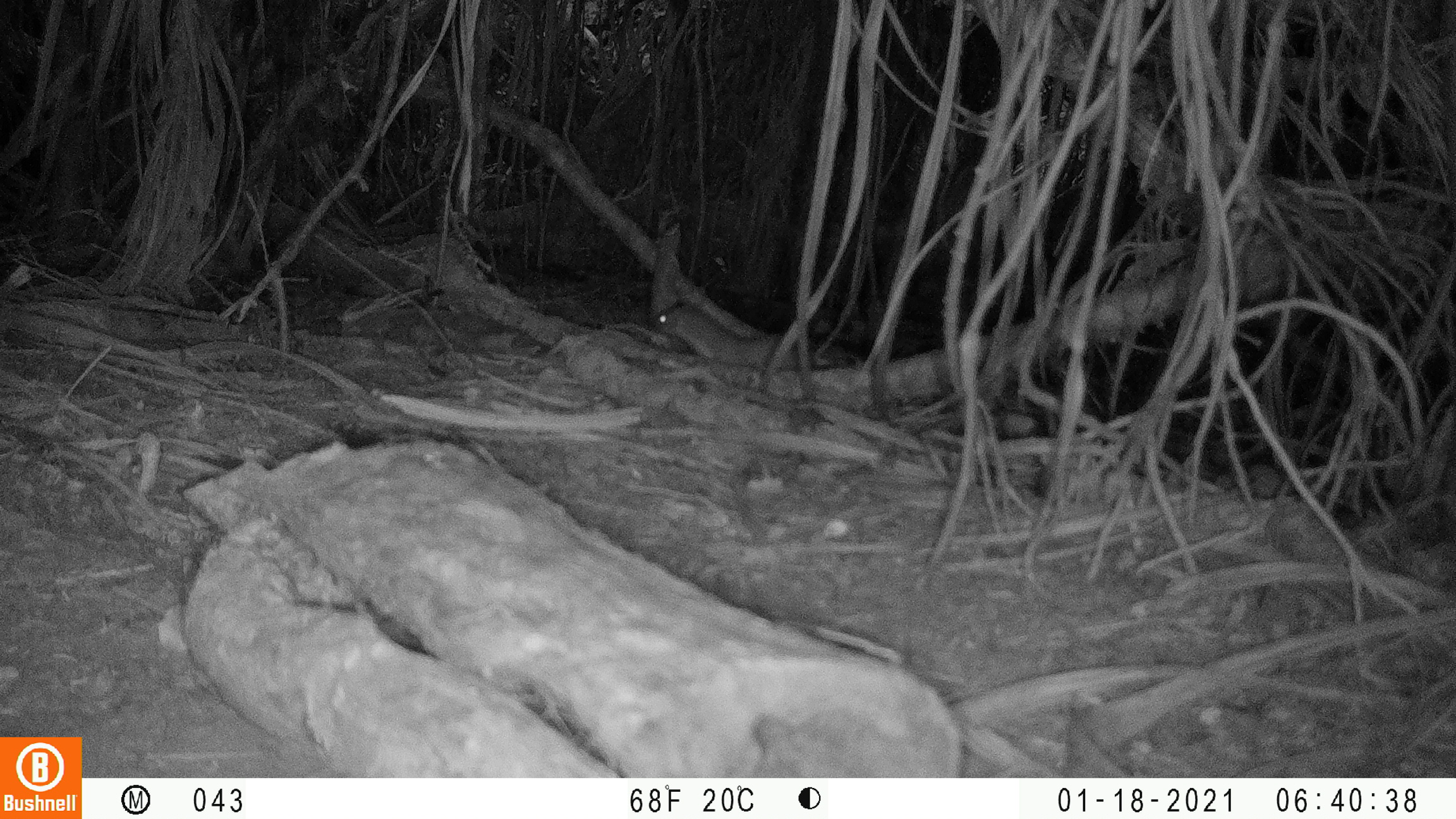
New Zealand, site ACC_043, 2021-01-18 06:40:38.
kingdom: Animalia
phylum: Chordata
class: Mammalia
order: Carnivora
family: Mustelidae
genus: Mustela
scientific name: Mustela erminea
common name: stoat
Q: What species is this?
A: Stoat (Mustela erminea).